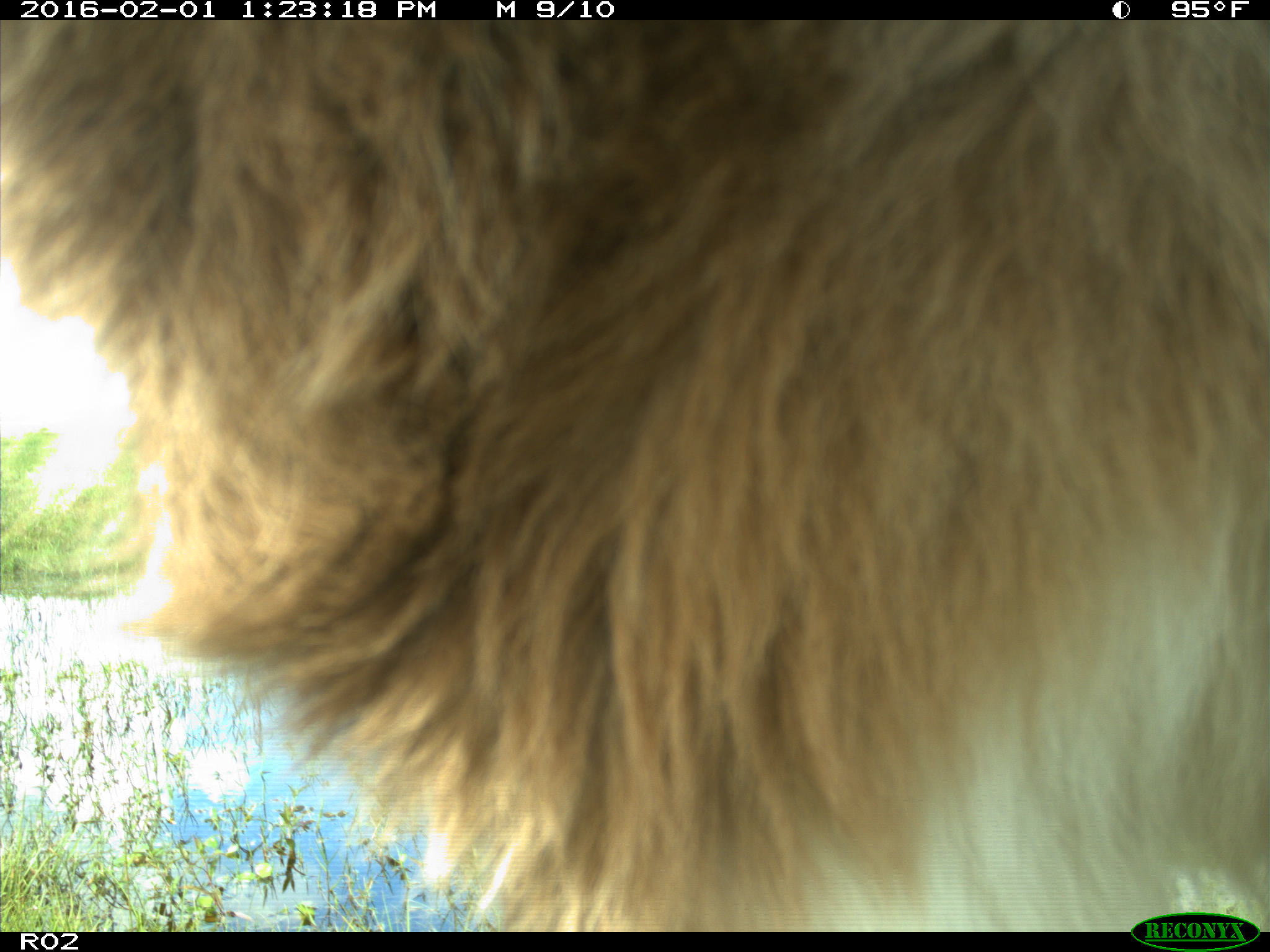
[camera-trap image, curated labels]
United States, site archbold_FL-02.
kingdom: Animalia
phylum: Chordata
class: Mammalia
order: Artiodactyla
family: Bovidae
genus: Bos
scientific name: Bos taurus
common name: domestic cow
Bos taurus (domestic cow).